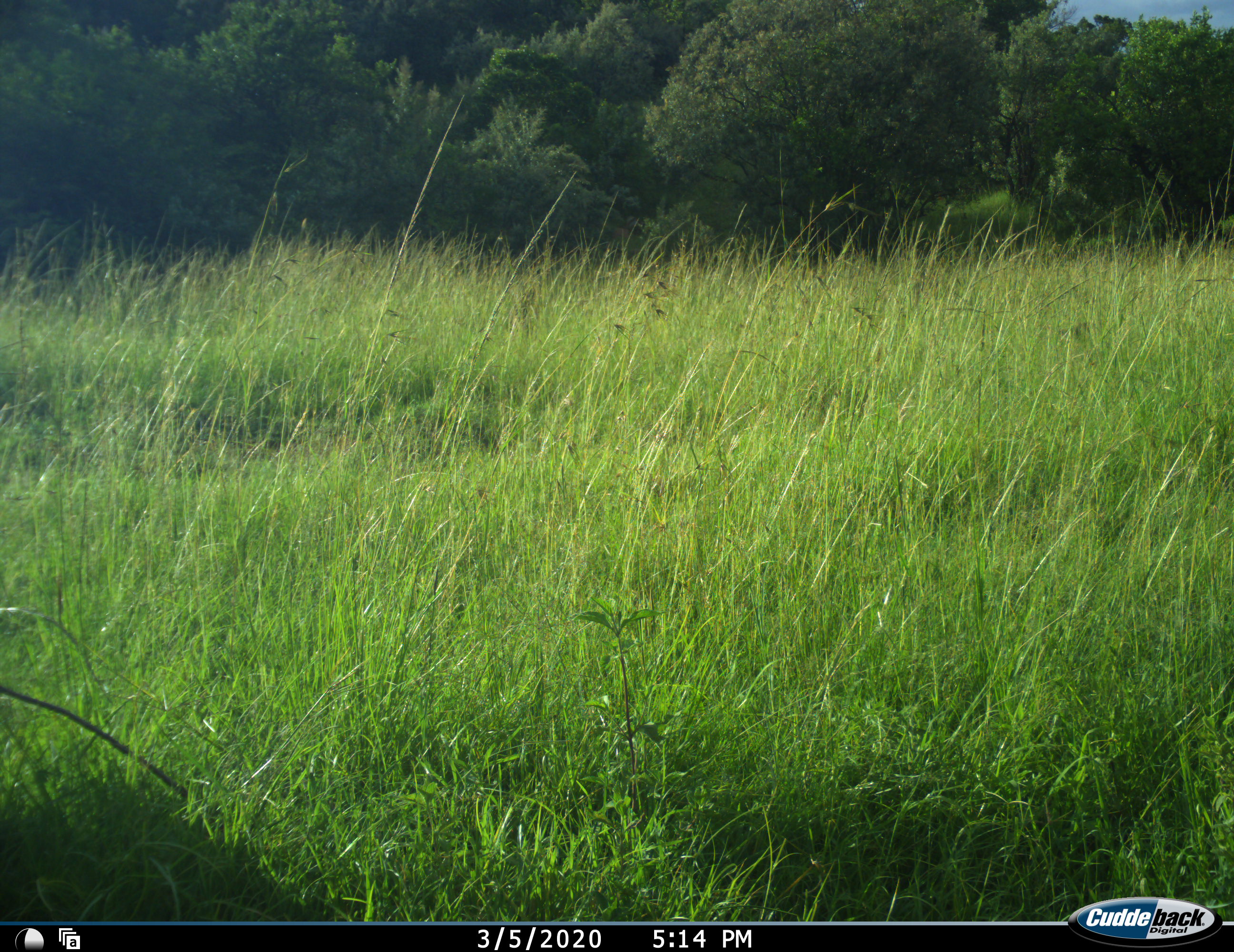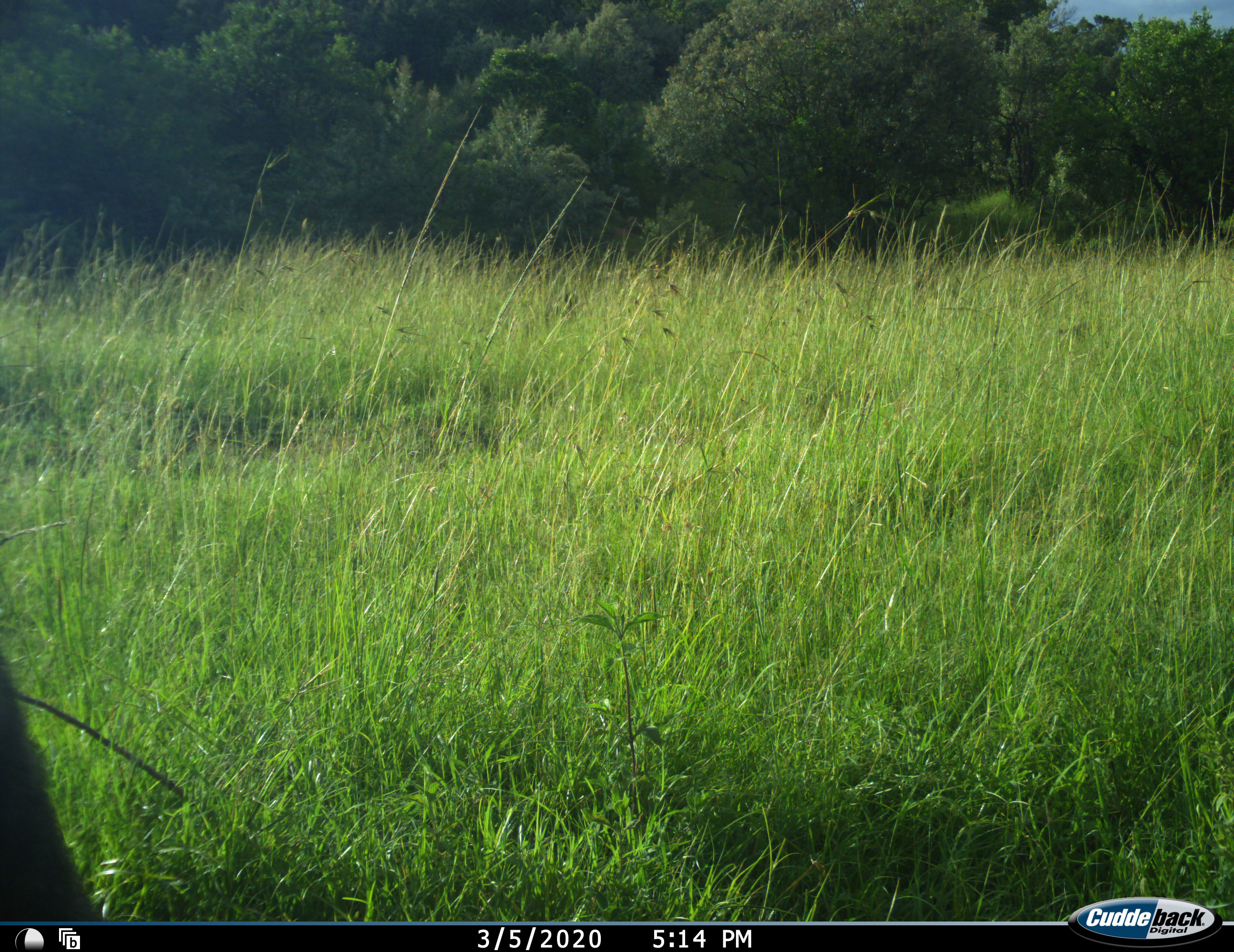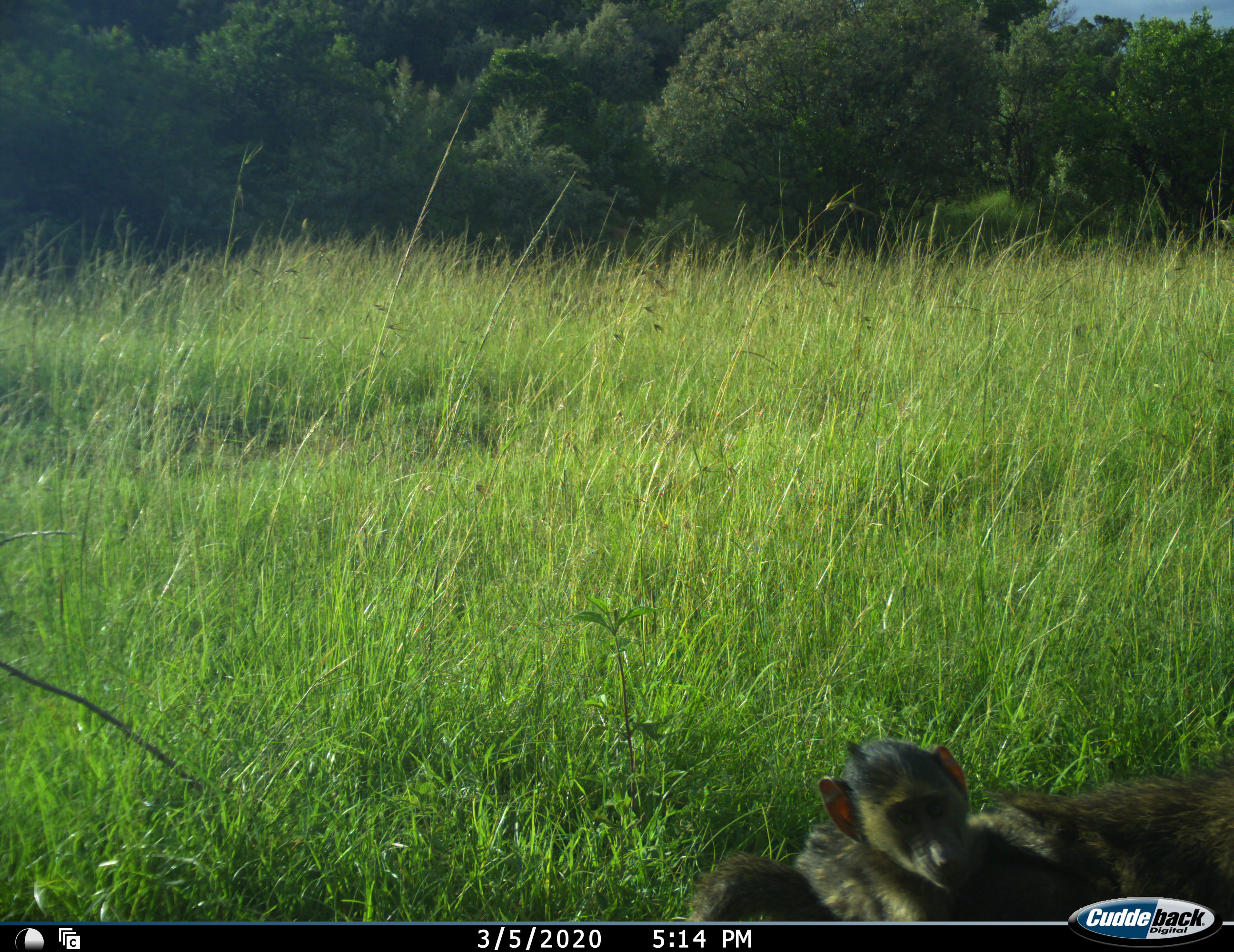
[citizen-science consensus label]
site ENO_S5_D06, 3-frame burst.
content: unidentified animal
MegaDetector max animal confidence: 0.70